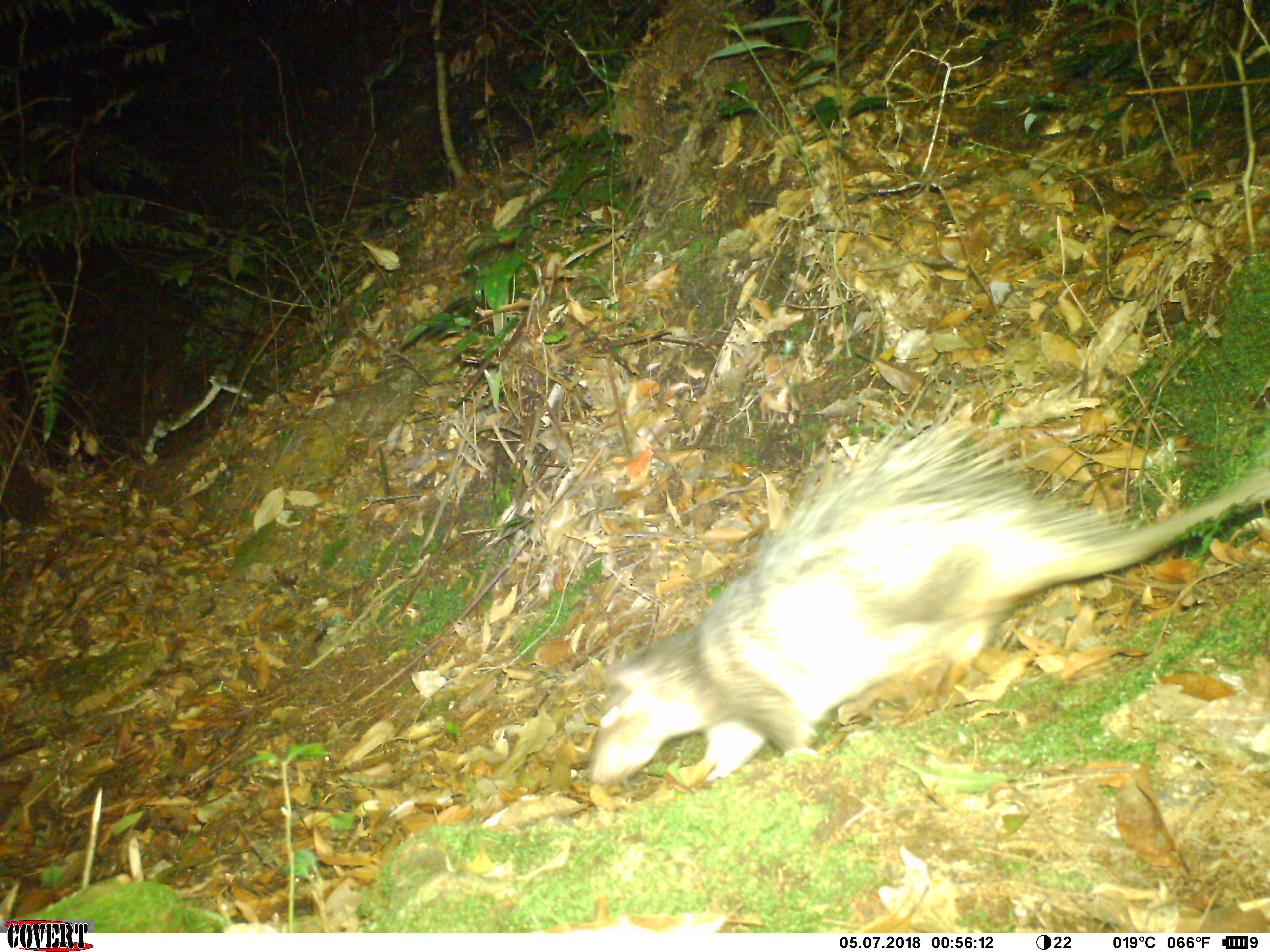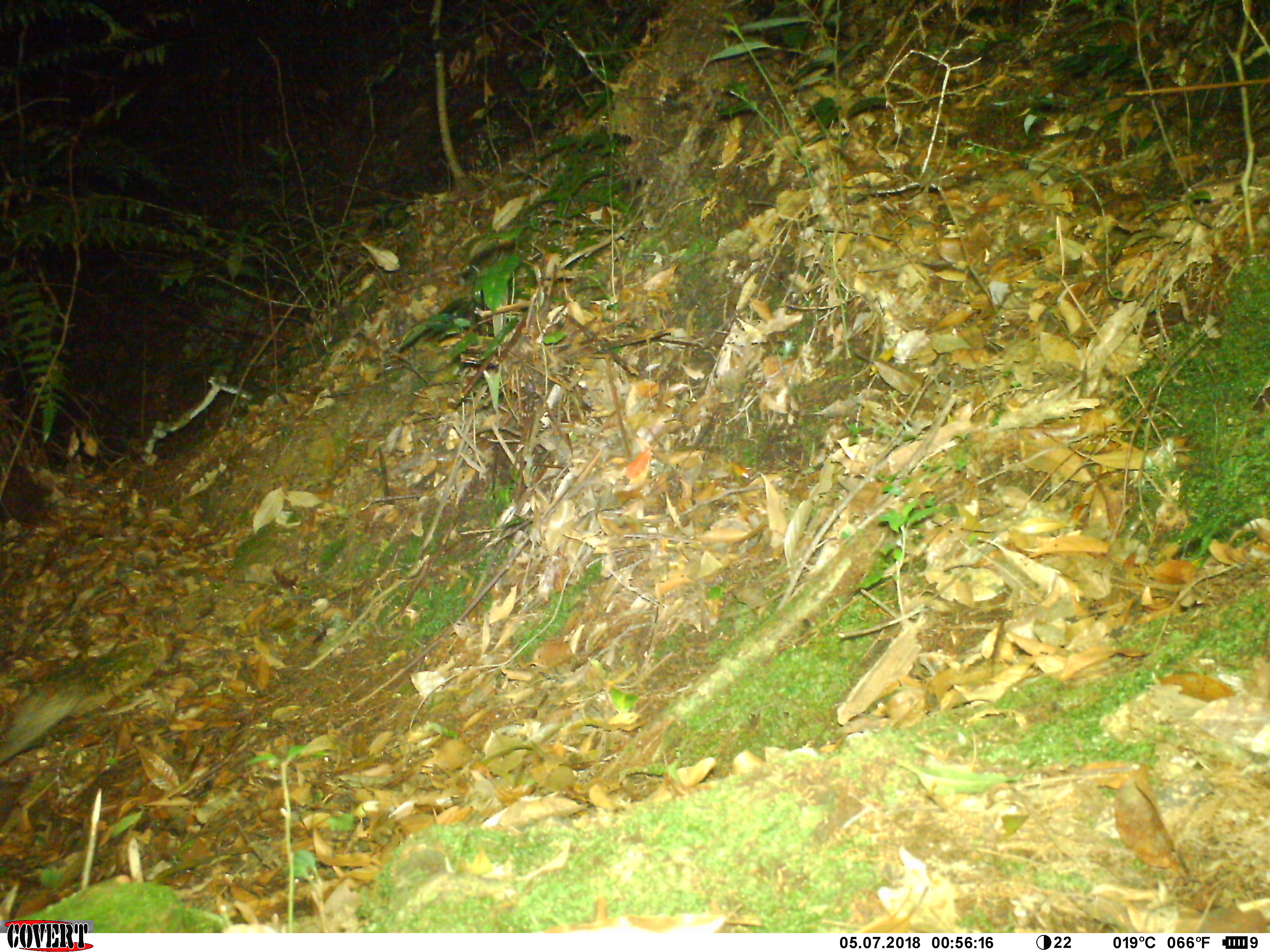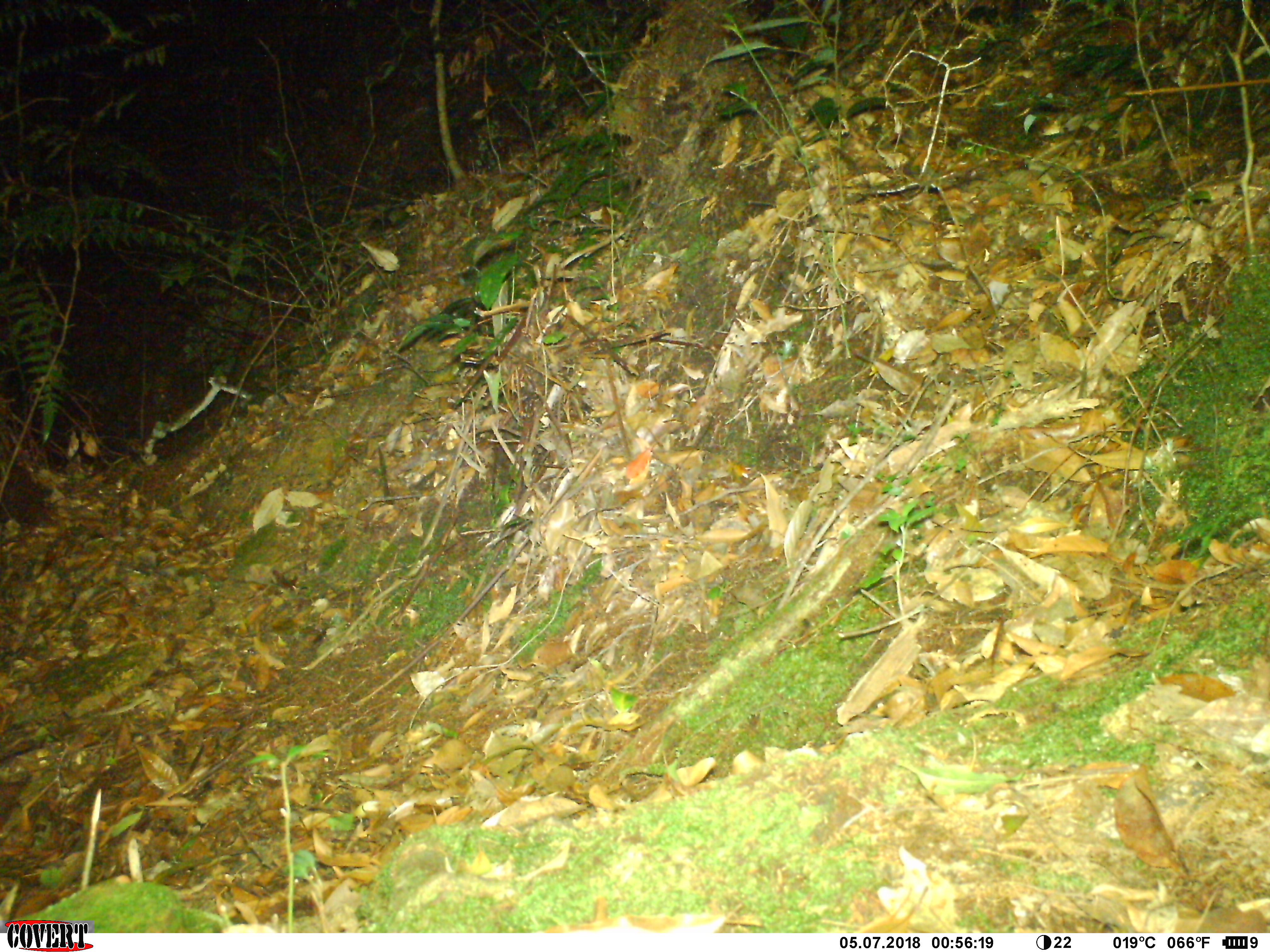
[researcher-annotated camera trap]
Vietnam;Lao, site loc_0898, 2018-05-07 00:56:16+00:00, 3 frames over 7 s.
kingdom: Animalia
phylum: Chordata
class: Mammalia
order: Rodentia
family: Hystricidae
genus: Atherurus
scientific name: Atherurus macrourus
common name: asiatic brush-tailed porcupine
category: asiatic brush tailed porcupine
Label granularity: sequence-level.